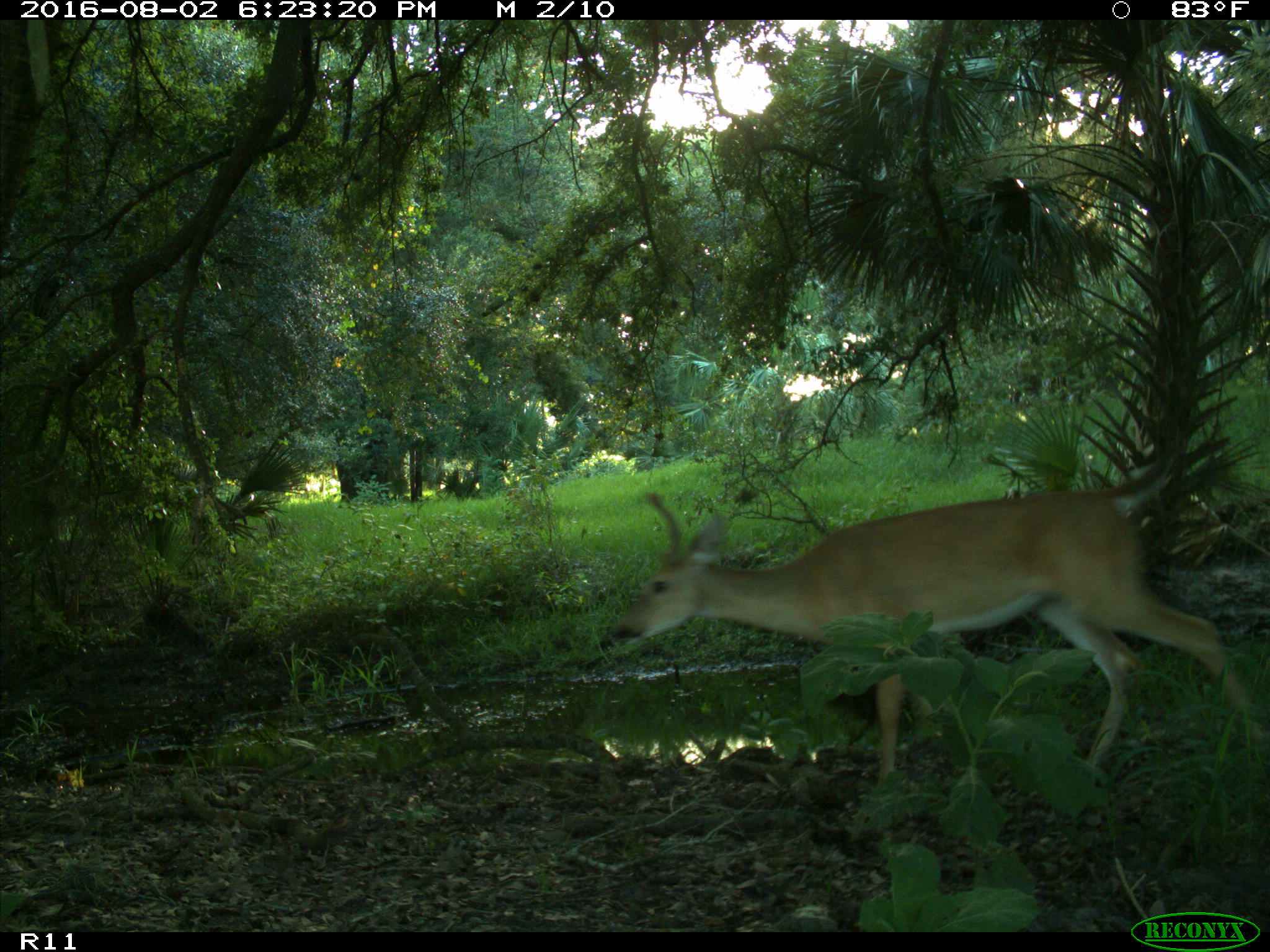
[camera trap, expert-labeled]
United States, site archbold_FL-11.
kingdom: Animalia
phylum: Chordata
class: Mammalia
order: Artiodactyla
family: Cervidae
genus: Odocoileus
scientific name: Odocoileus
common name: deer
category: unidentified deer